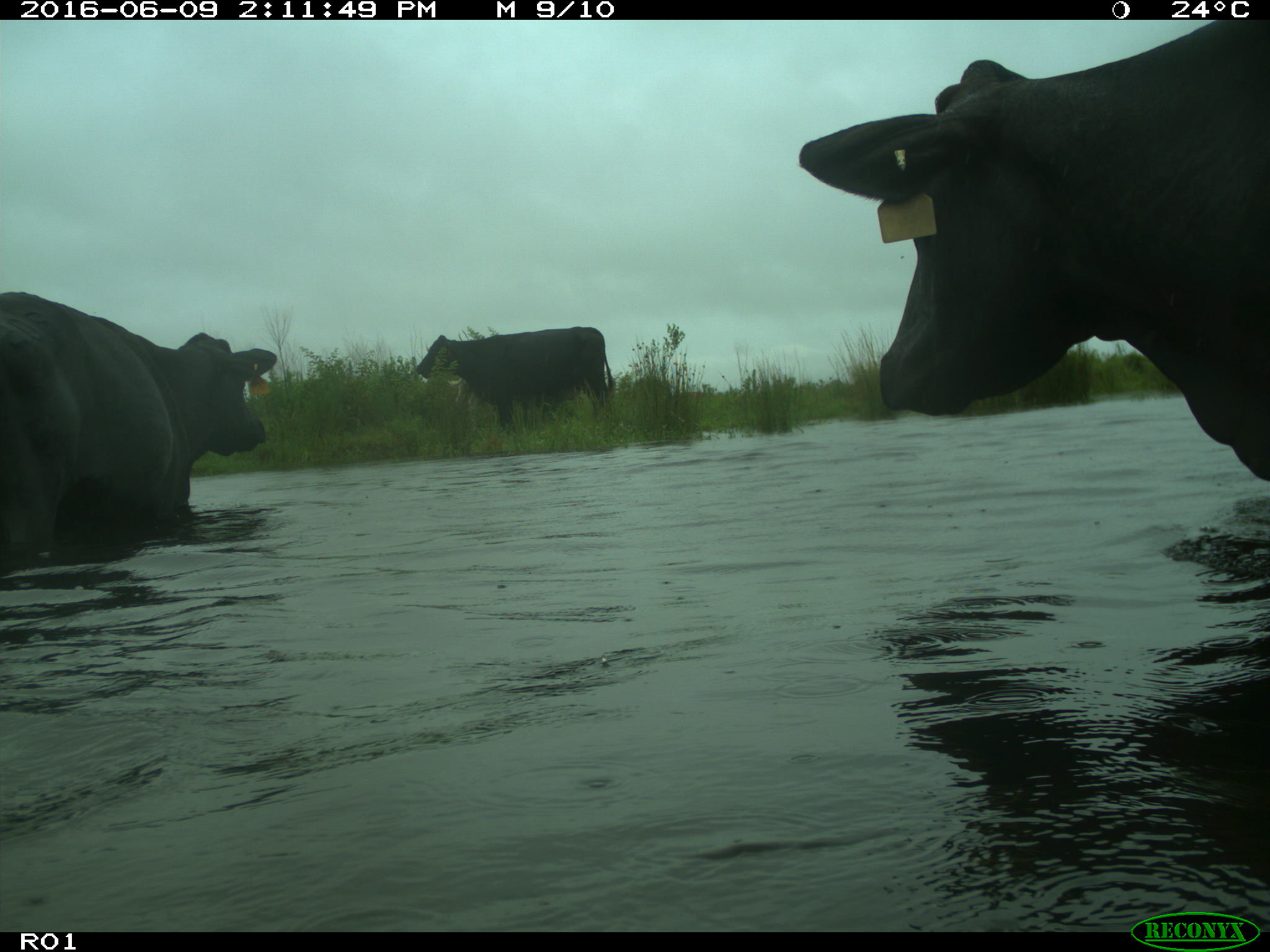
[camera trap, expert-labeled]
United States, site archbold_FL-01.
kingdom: Animalia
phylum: Chordata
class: Mammalia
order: Artiodactyla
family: Bovidae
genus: Bos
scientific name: Bos taurus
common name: domestic cow